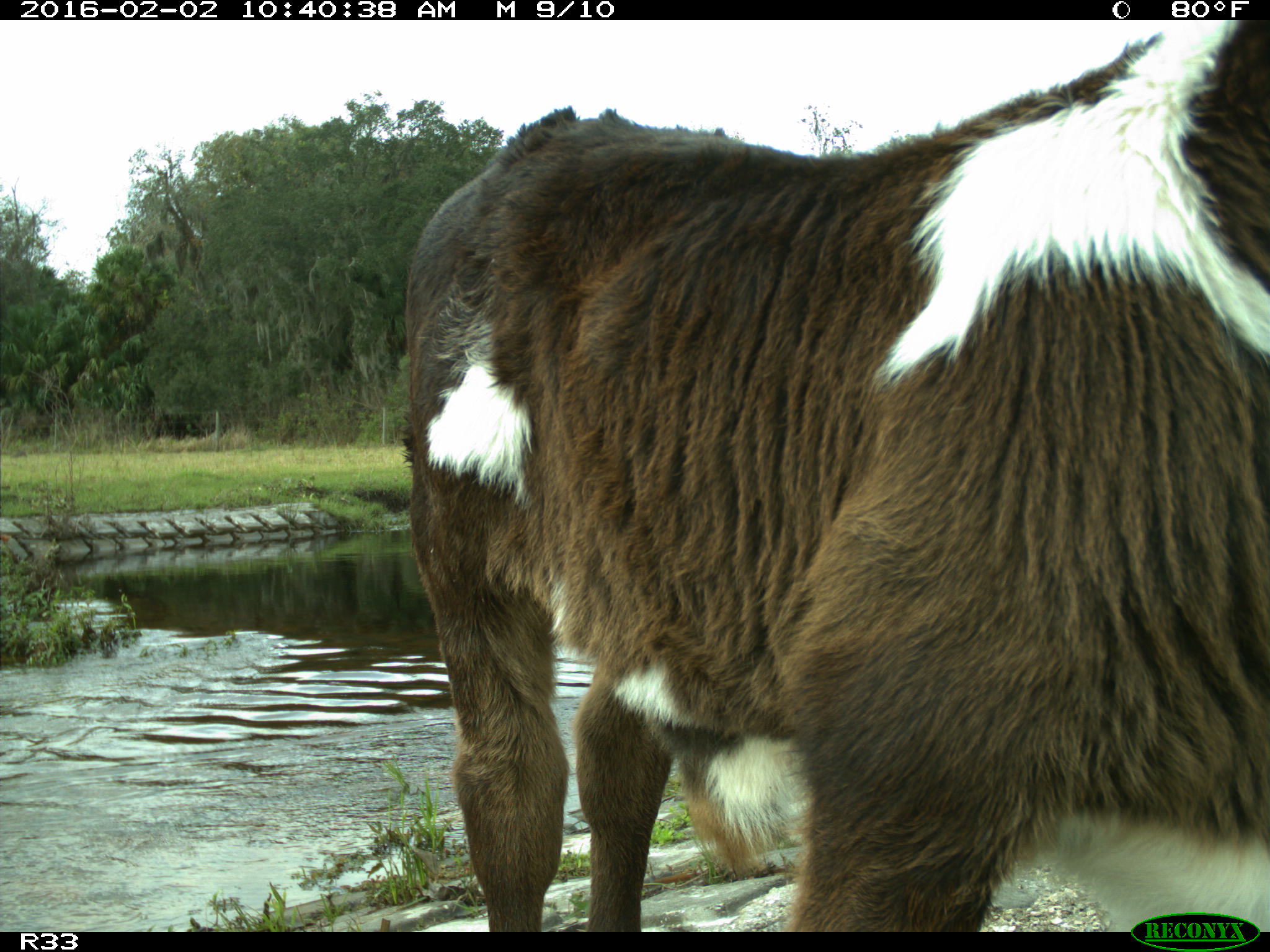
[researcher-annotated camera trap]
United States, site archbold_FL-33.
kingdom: Animalia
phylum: Chordata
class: Mammalia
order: Artiodactyla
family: Bovidae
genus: Bos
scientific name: Bos taurus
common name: domestic cow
Bos taurus (domestic cow).